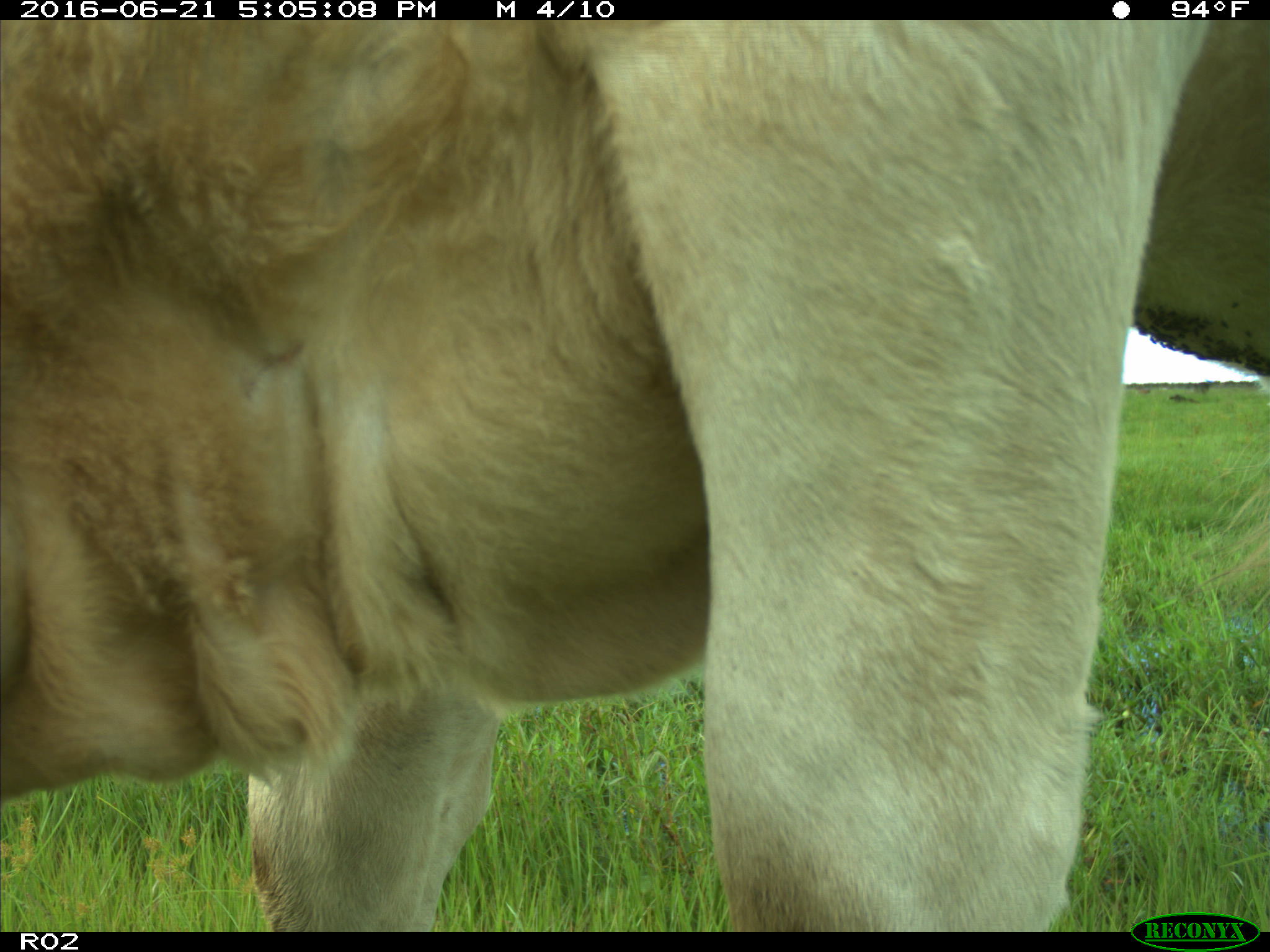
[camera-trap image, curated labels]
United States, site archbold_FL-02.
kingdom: Animalia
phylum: Chordata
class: Mammalia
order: Artiodactyla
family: Bovidae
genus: Bos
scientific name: Bos taurus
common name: domestic cow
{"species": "Bos taurus (domestic cow)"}